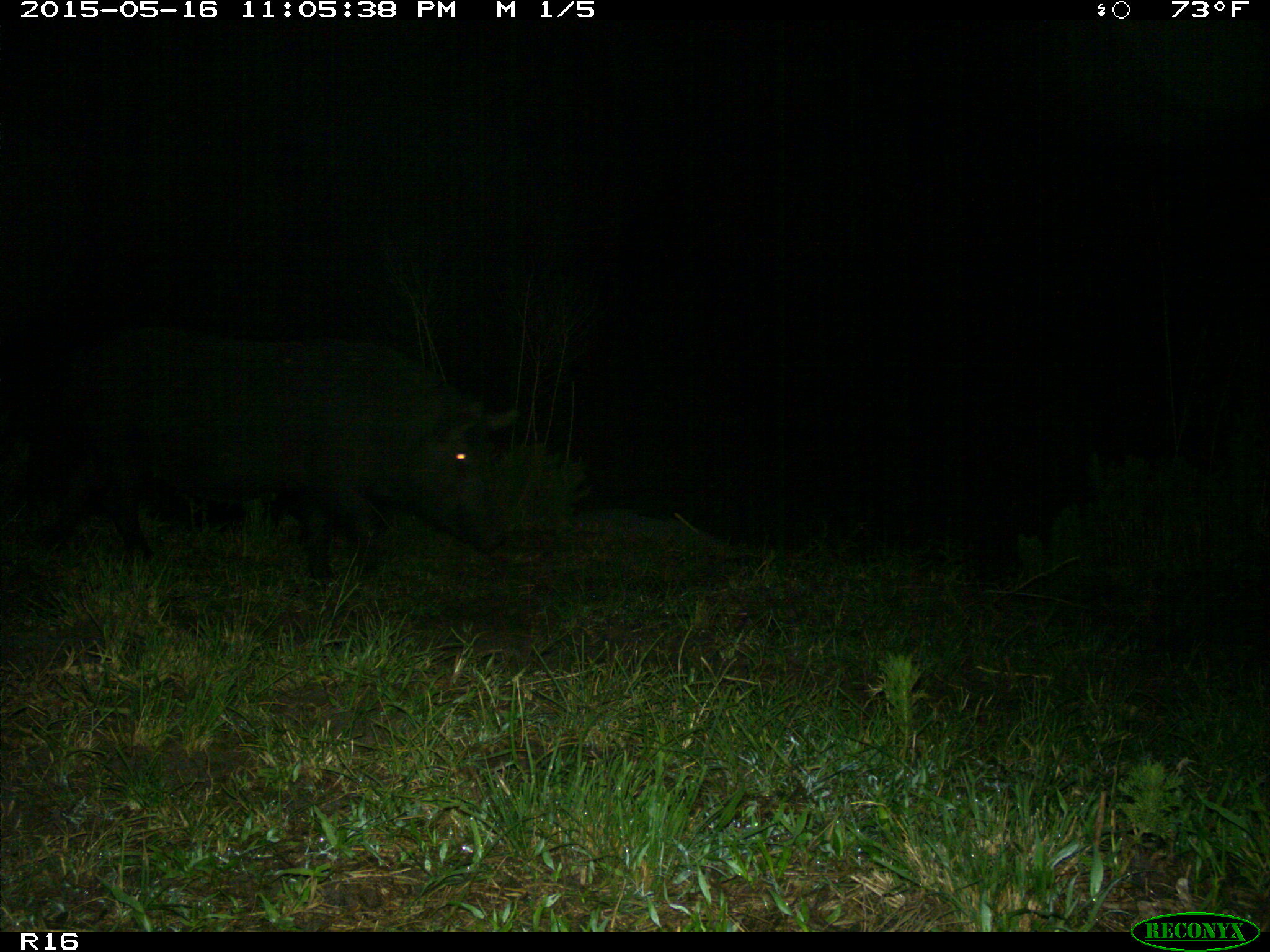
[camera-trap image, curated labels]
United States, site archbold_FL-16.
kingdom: Animalia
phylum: Chordata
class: Mammalia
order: Artiodactyla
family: Suidae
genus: Sus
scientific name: Sus scrofa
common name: wild boar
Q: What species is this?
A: Sus scrofa (wild boar).